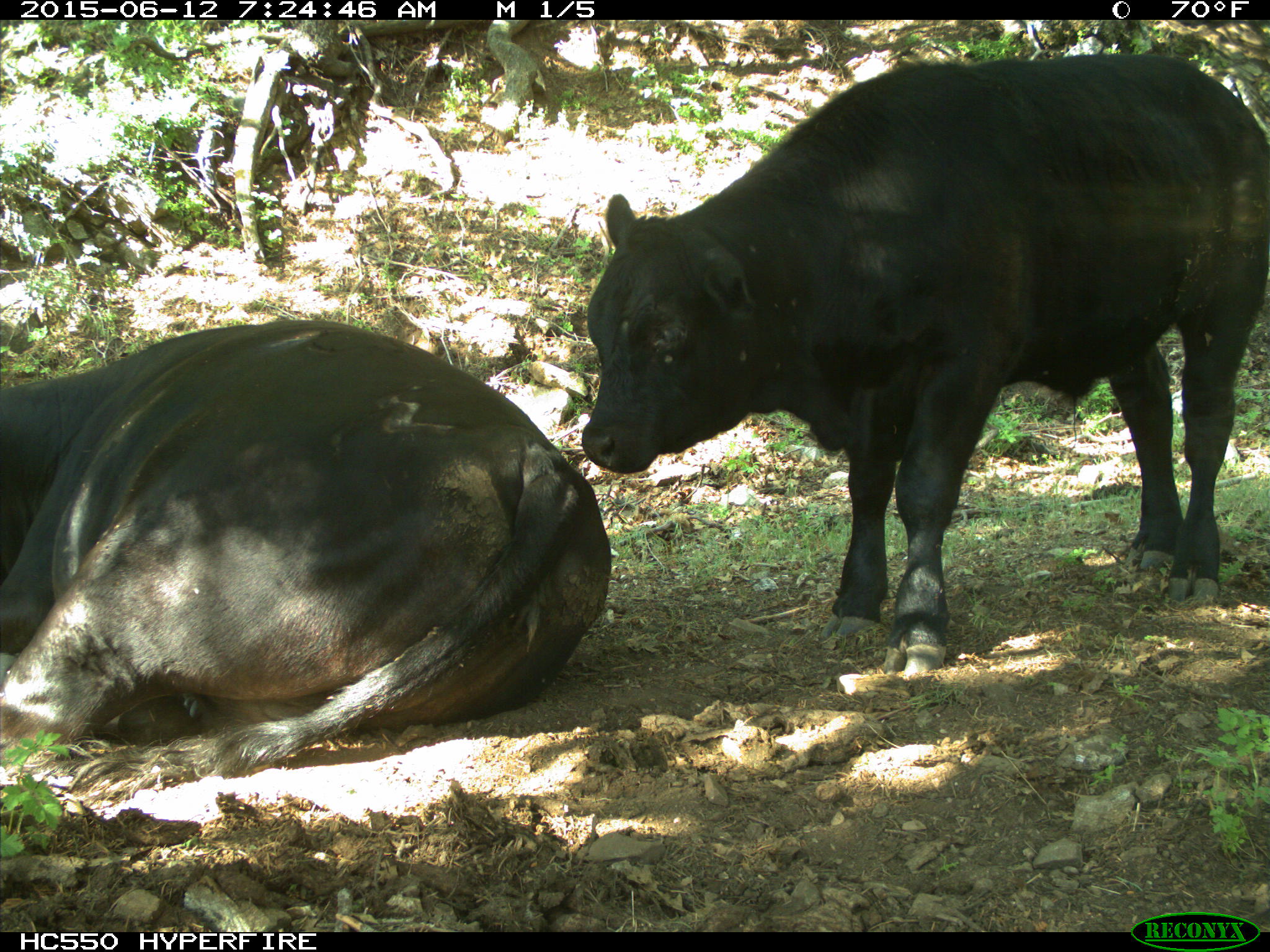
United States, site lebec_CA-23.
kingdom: Animalia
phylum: Chordata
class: Mammalia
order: Artiodactyla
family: Bovidae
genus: Bos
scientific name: Bos taurus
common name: domestic cow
Bos taurus (domestic cow).